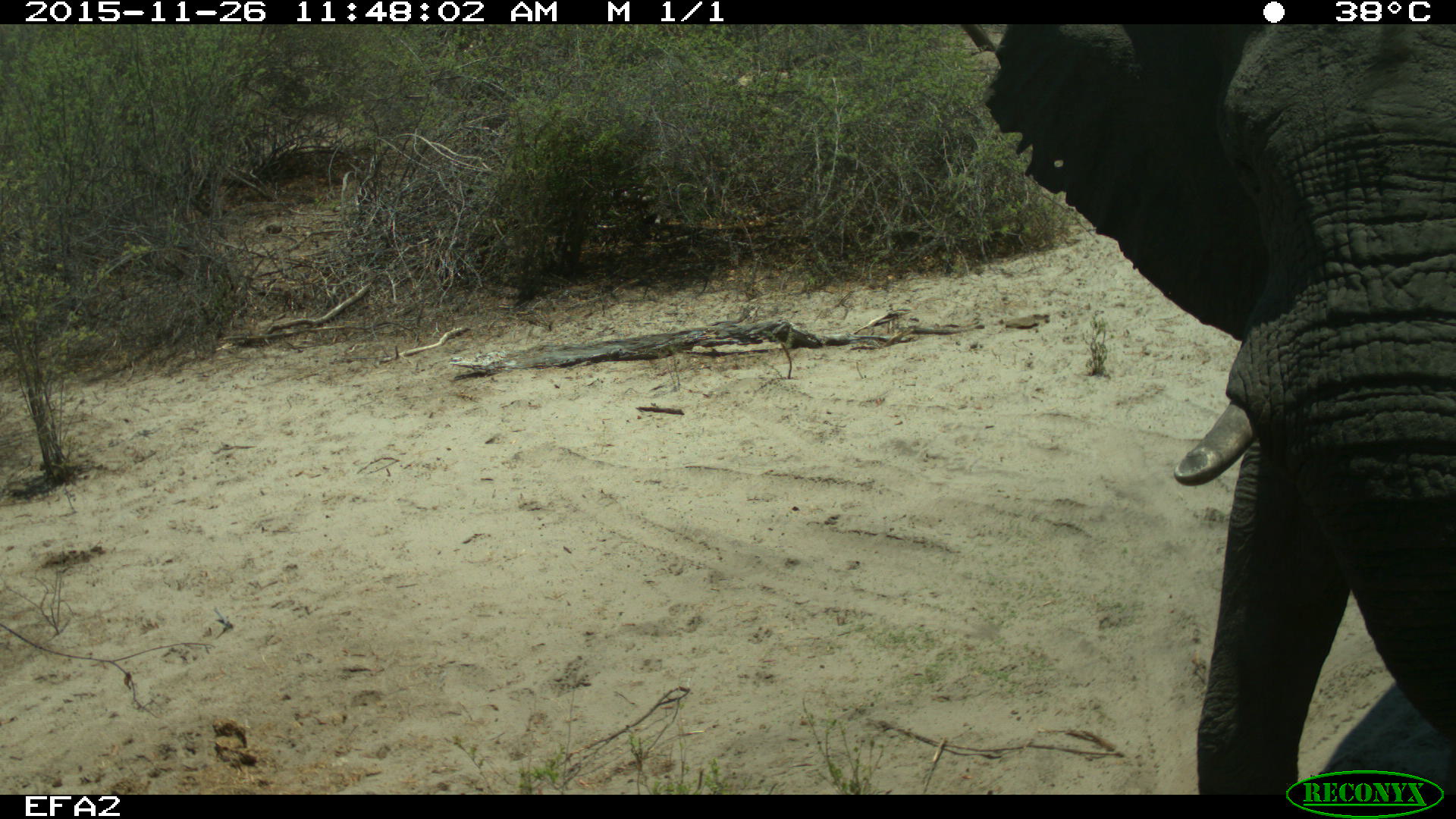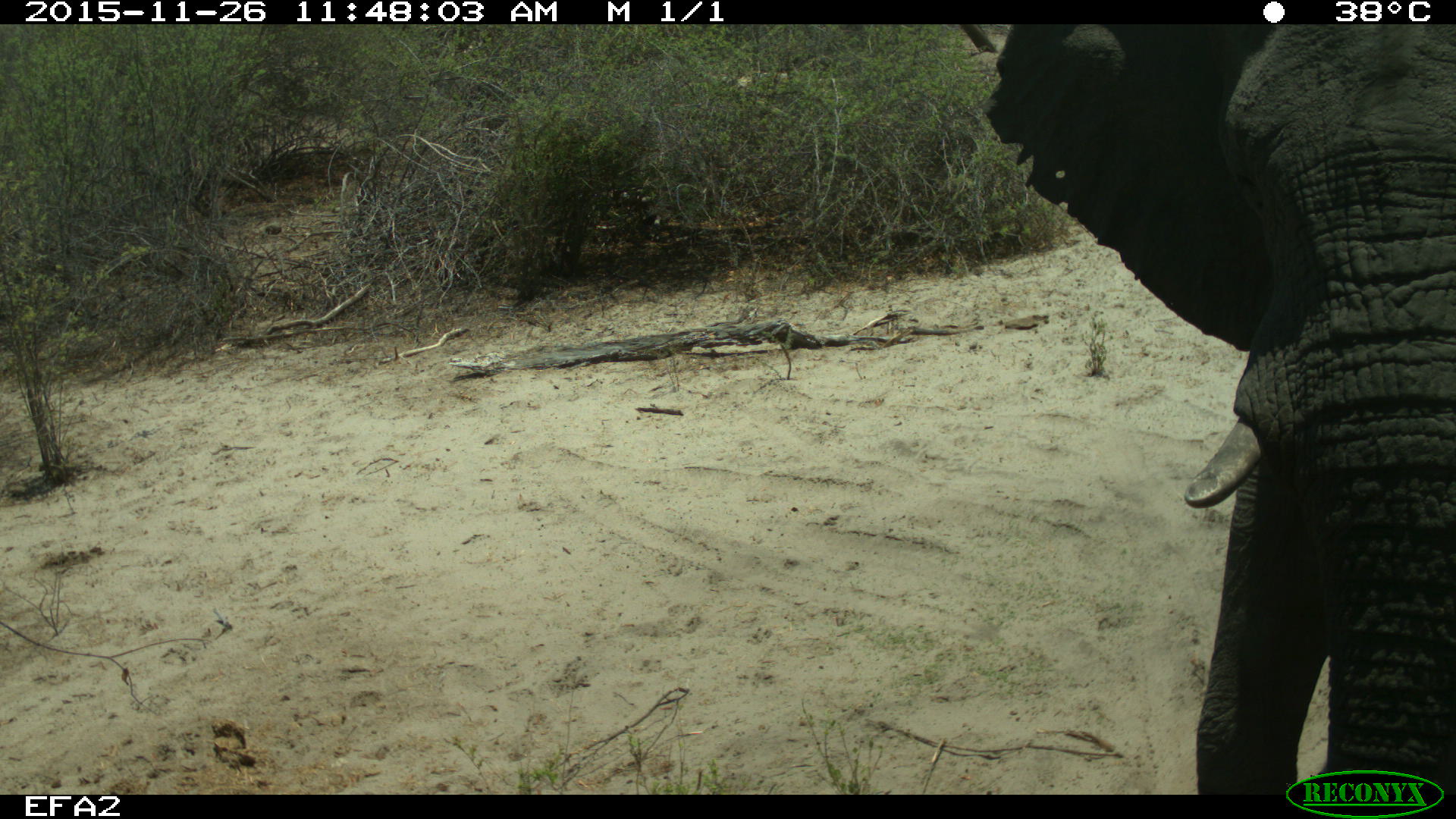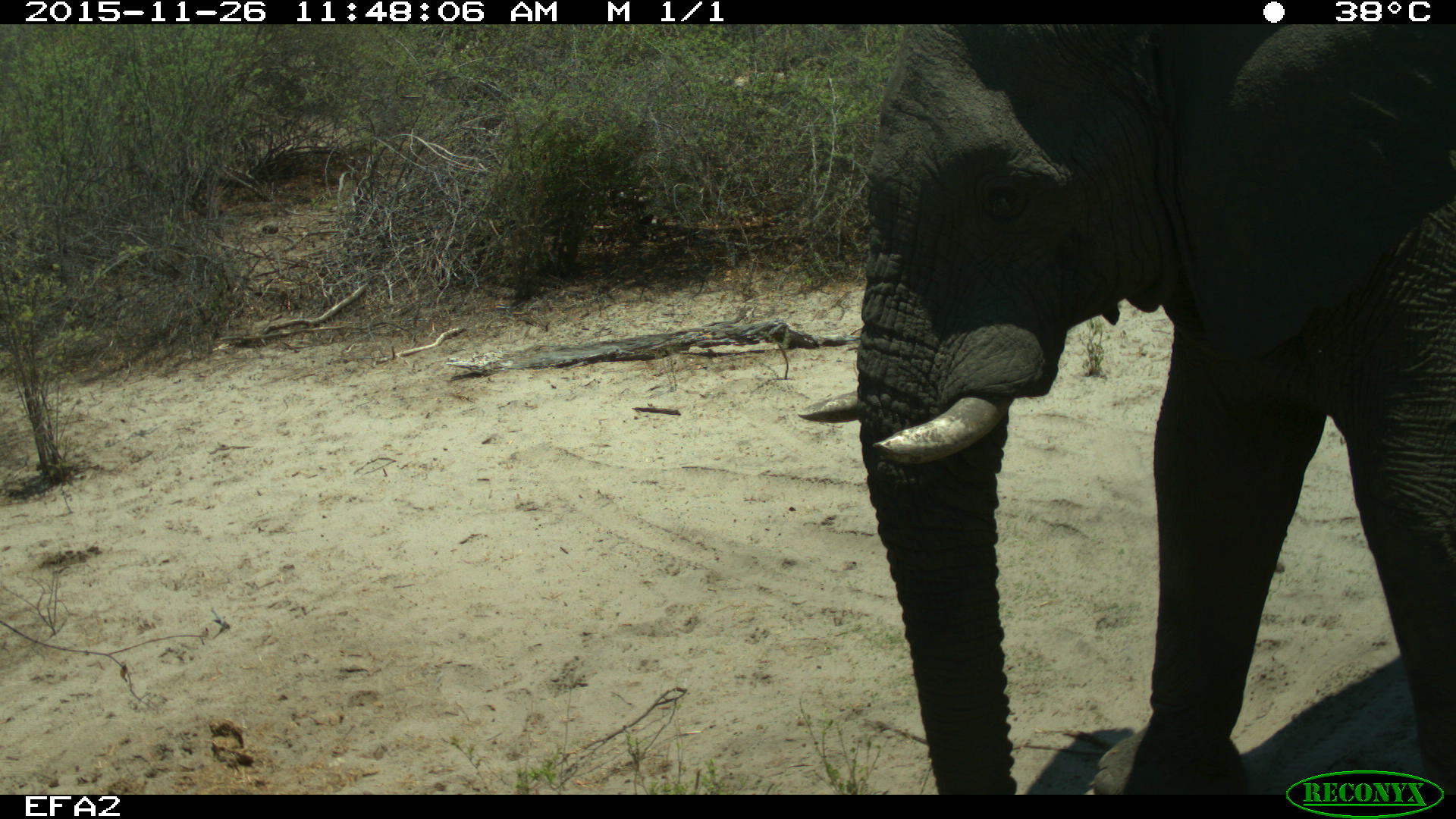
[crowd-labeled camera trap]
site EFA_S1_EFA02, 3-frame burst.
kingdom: Animalia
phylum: Chordata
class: Mammalia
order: Artiodactyla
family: Bovidae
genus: Tragelaphus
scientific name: Tragelaphus oryx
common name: eland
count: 1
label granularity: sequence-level